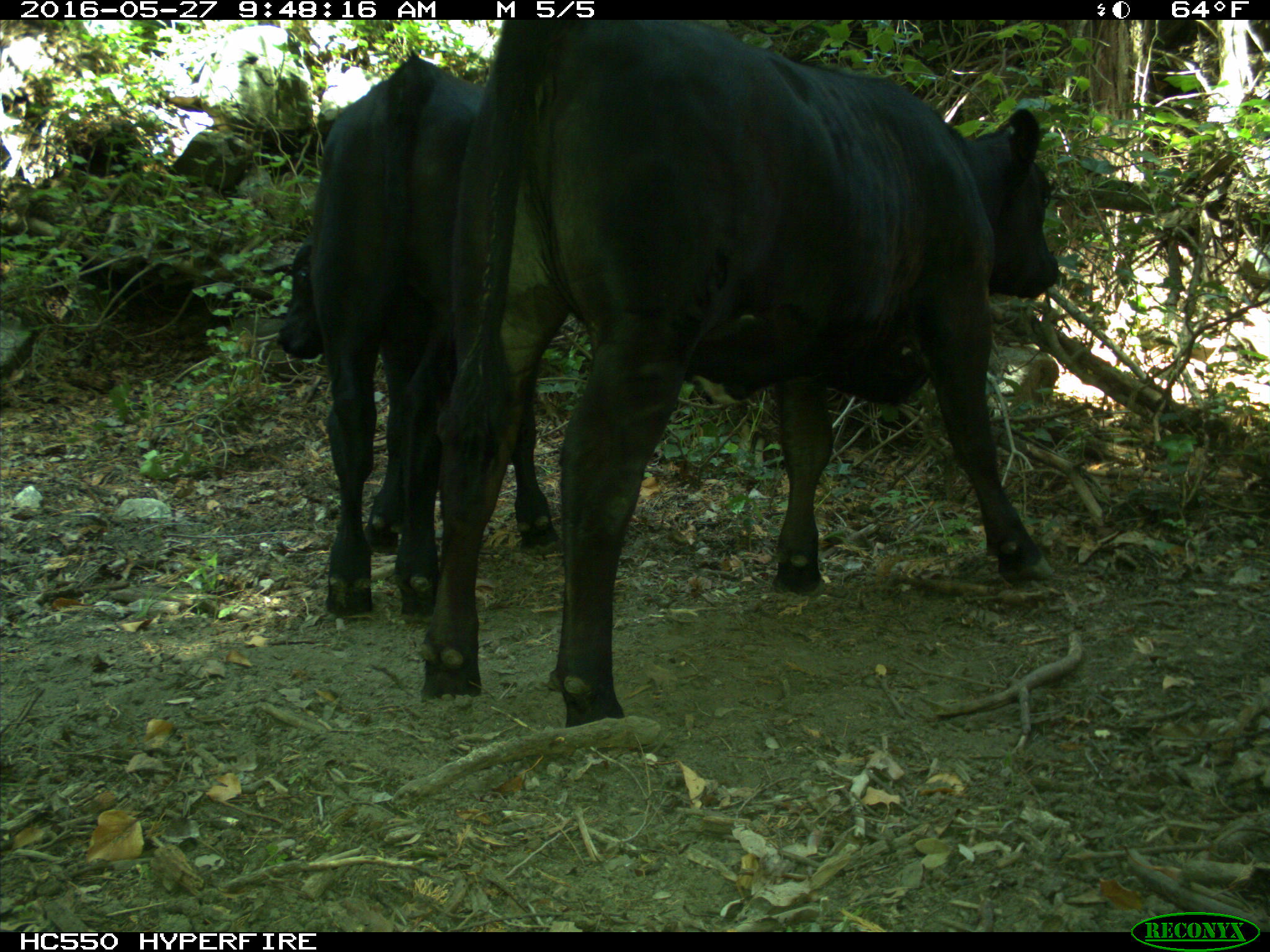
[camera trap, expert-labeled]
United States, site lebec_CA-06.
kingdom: Animalia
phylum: Chordata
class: Mammalia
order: Artiodactyla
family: Bovidae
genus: Bos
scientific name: Bos taurus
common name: domestic cow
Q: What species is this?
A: Bos taurus (domestic cow).